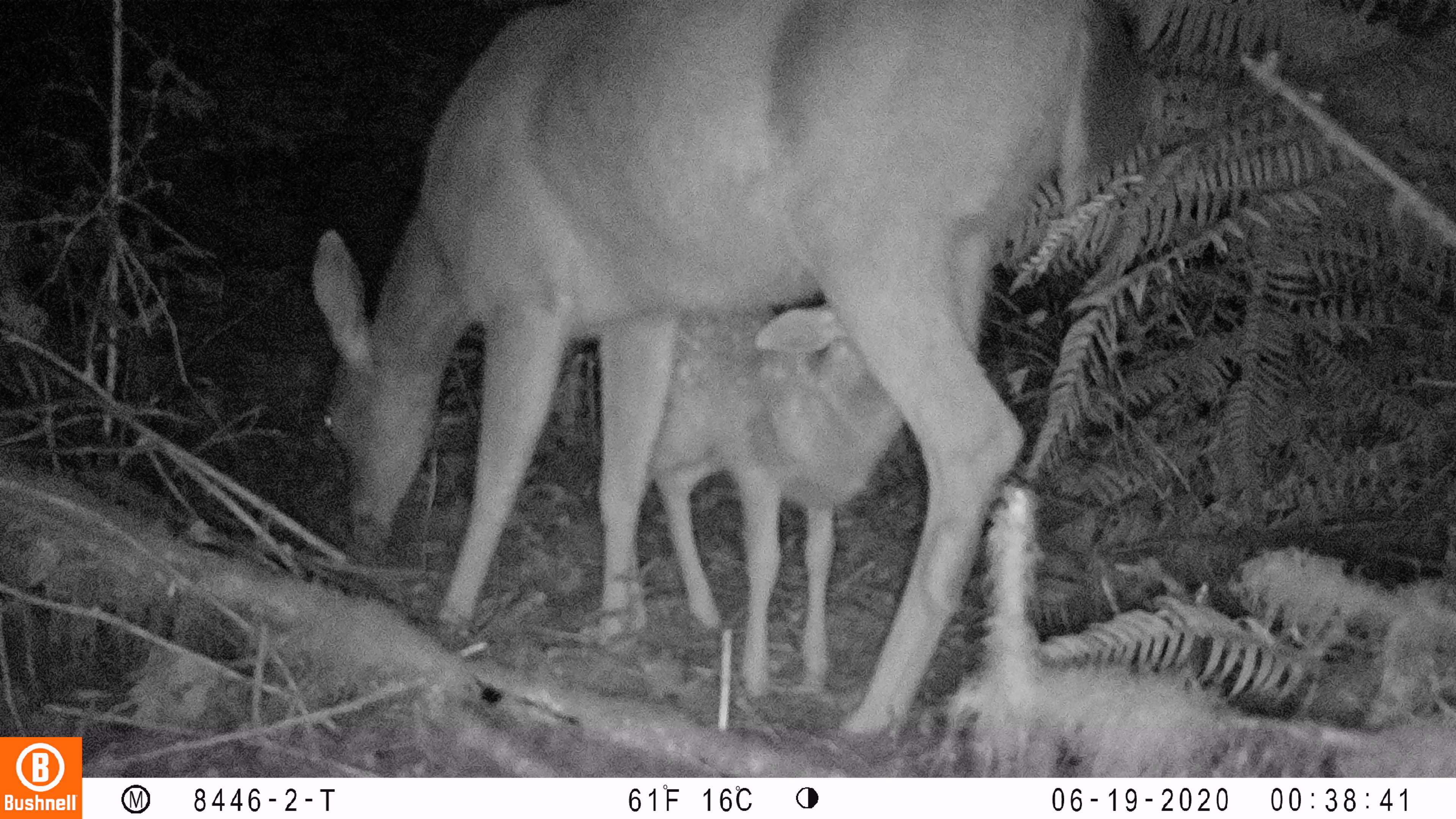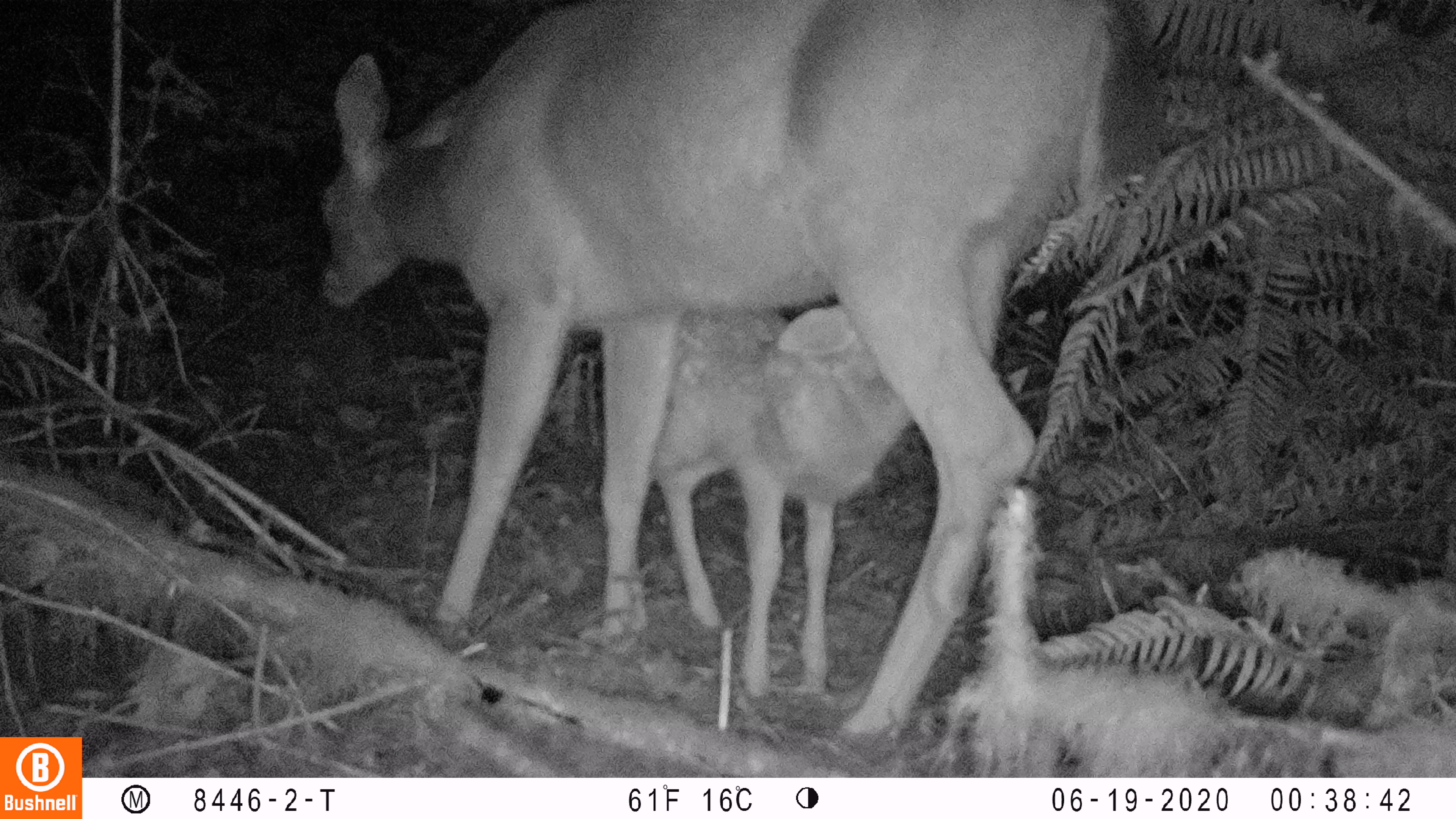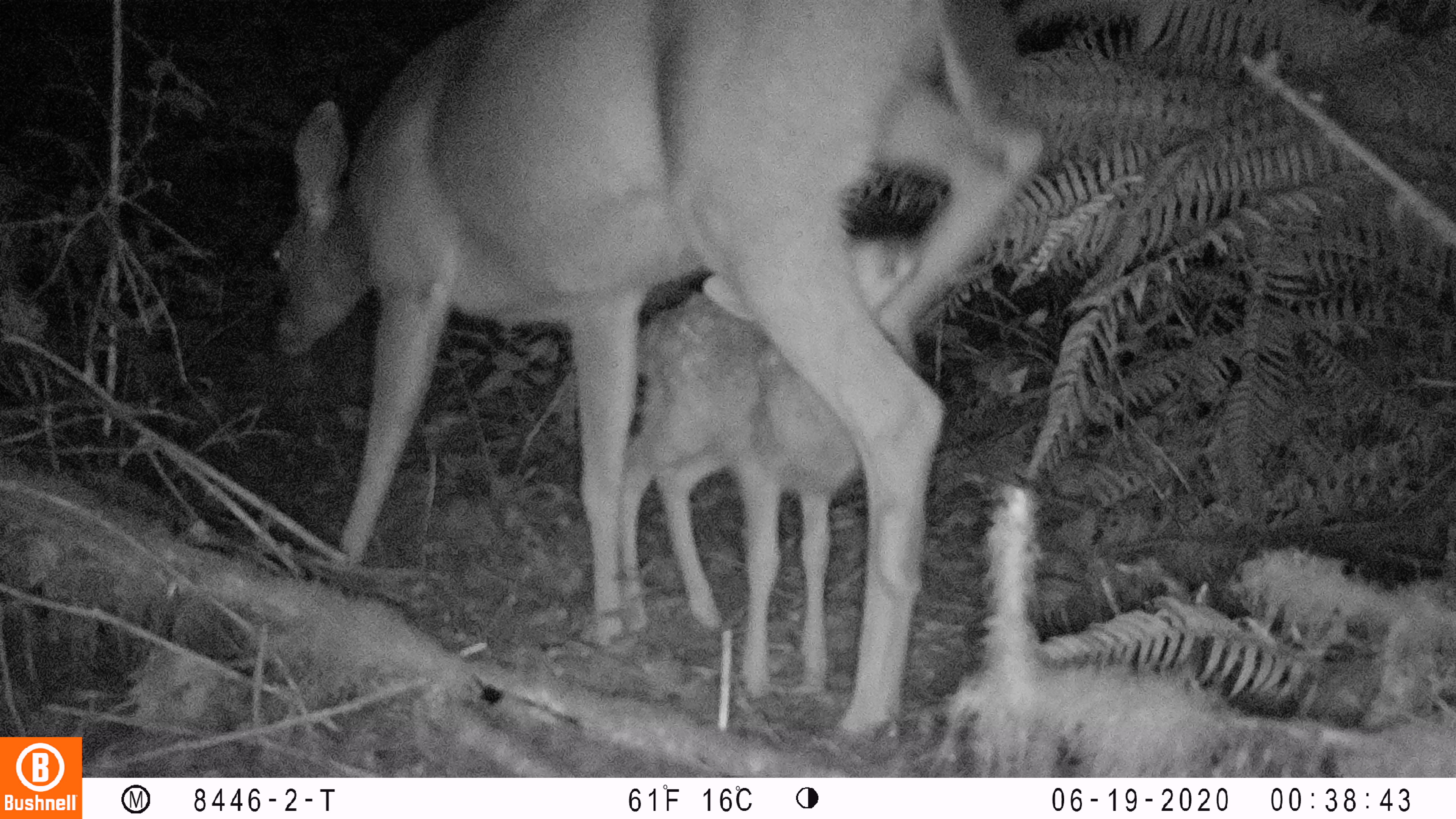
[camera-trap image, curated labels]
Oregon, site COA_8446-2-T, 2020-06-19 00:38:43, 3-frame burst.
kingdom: Animalia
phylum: Chordata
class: Mammalia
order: Artiodactyla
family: Cervidae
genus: Odocoileus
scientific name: Odocoileus hemionus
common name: black-tailed deer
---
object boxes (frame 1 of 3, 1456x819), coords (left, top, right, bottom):
black-tailed deer: (302, 0, 1161, 747)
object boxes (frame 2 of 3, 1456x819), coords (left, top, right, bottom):
black-tailed deer: (306, 2, 1178, 753)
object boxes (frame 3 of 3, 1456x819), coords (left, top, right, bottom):
black-tailed deer: (256, 0, 1051, 751)